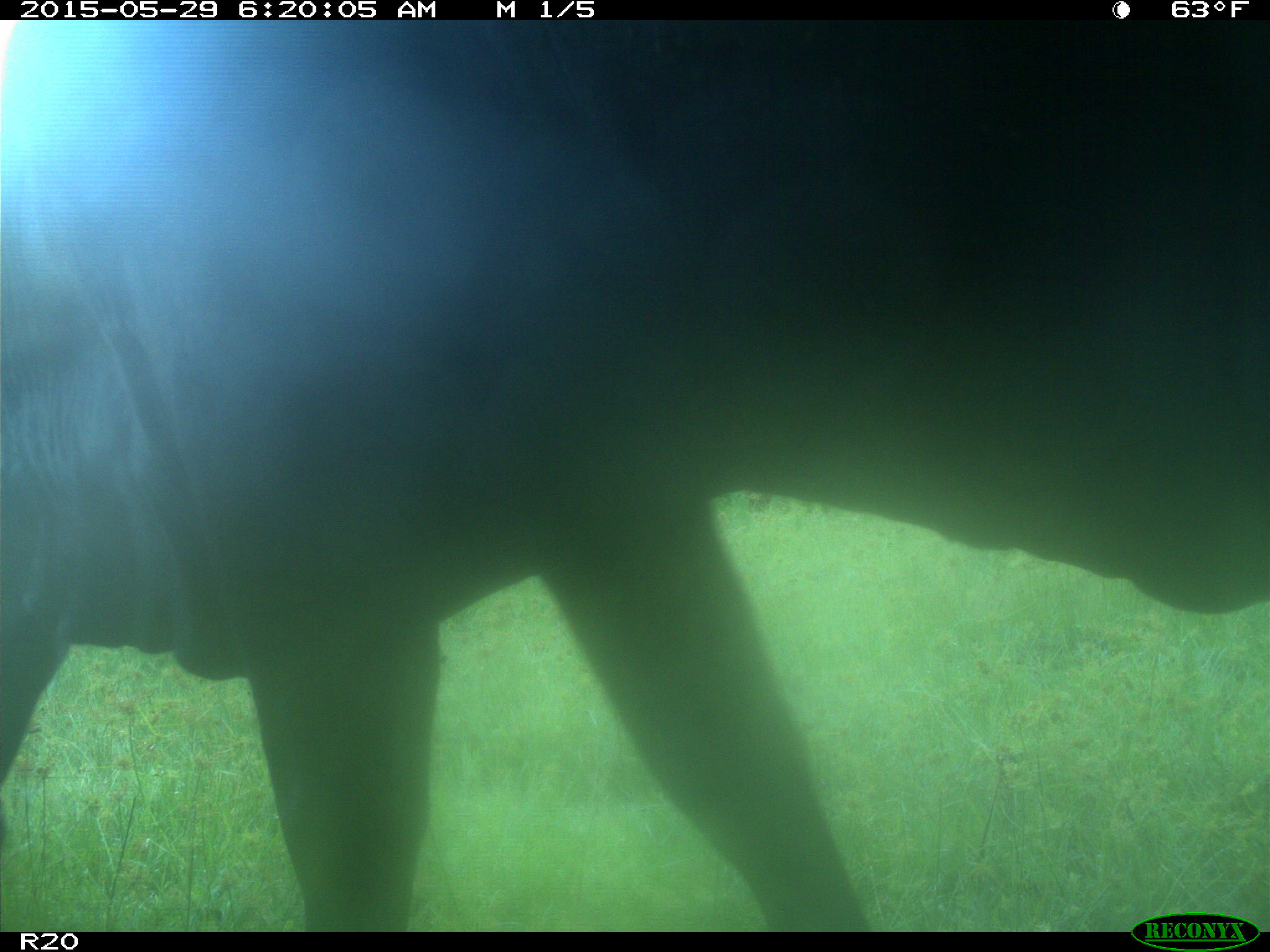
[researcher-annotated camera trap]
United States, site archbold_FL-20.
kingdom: Animalia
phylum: Chordata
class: Mammalia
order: Artiodactyla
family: Bovidae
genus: Bos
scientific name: Bos taurus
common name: domestic cow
Bos taurus (domestic cow).